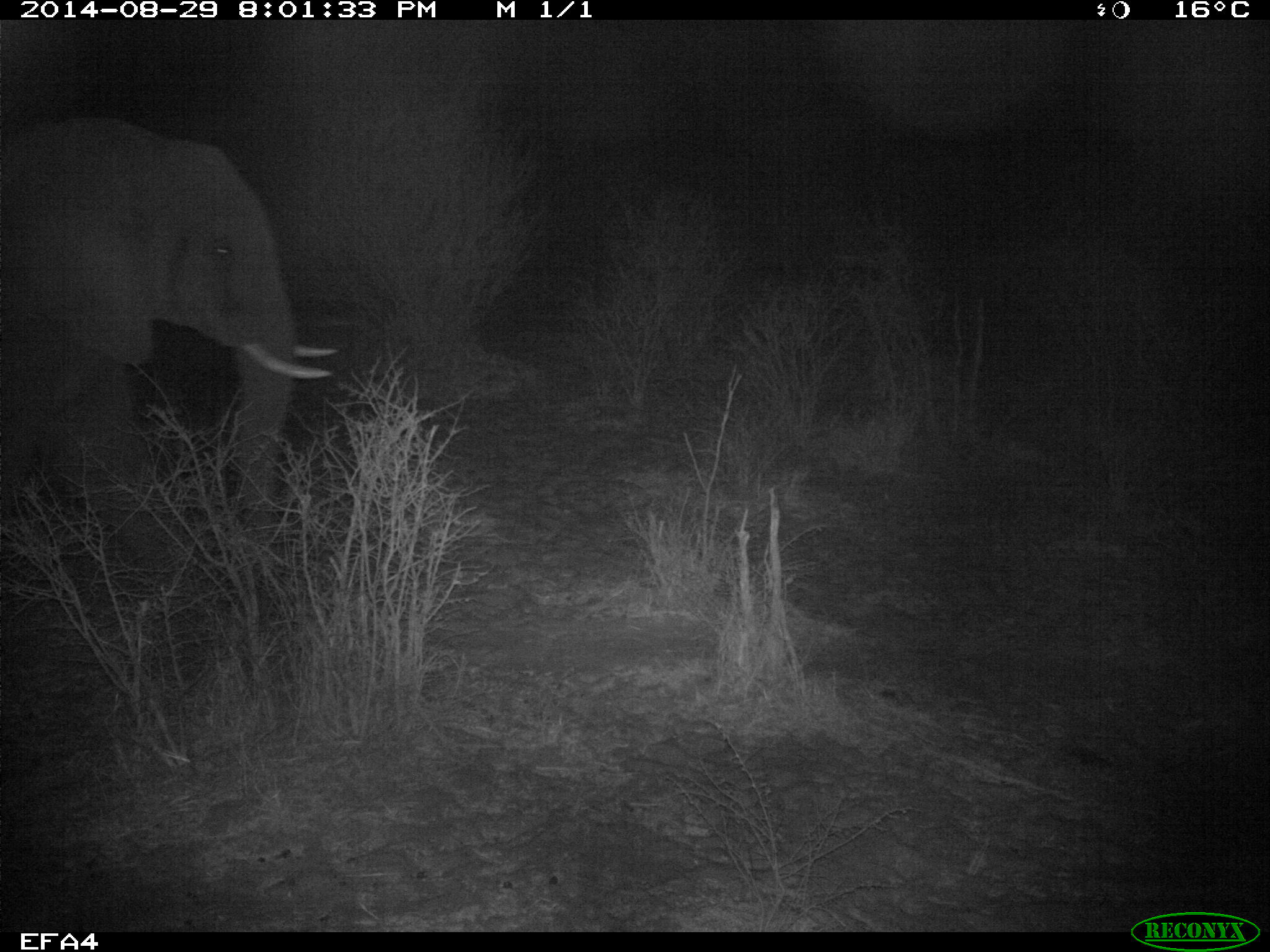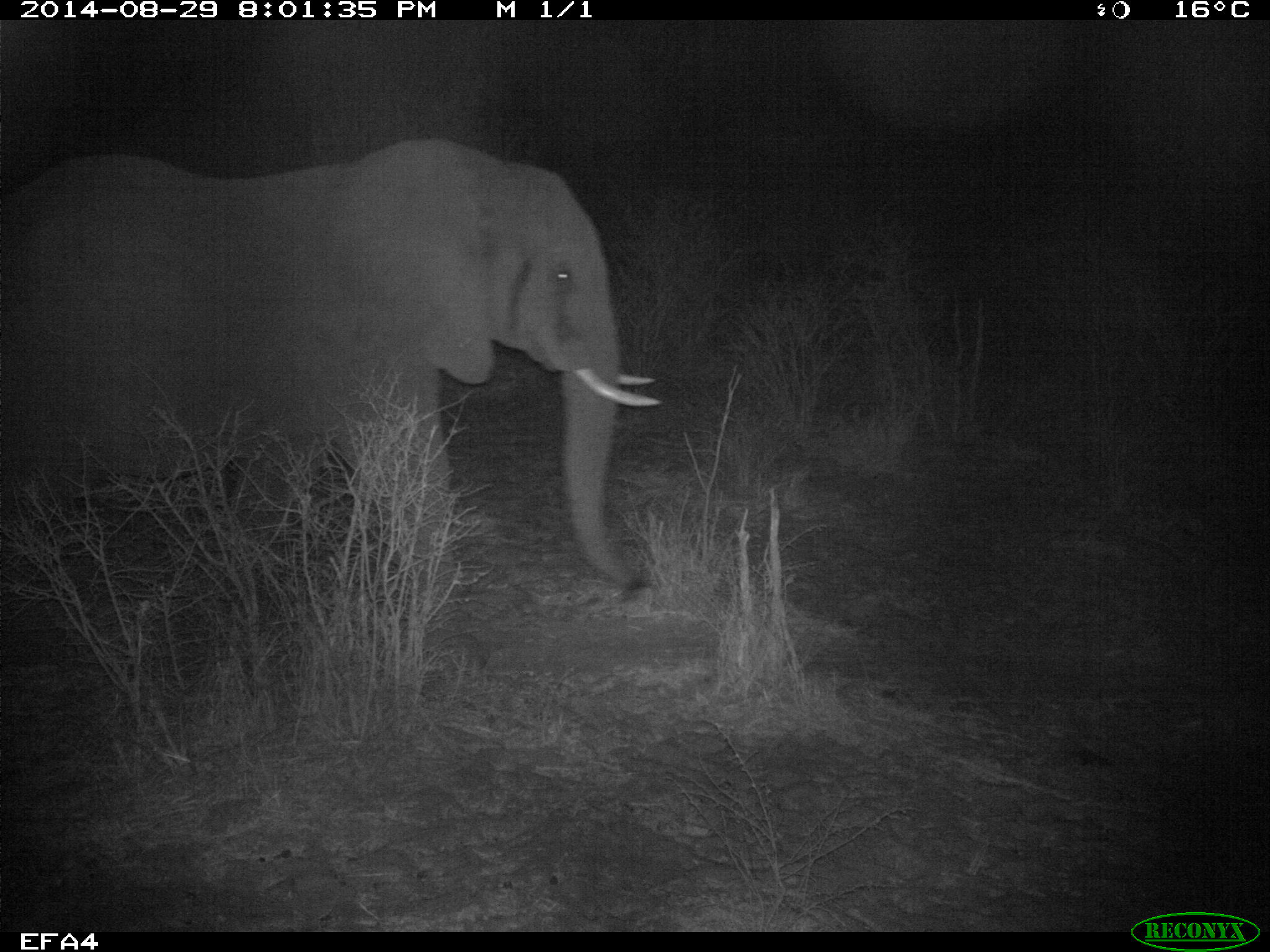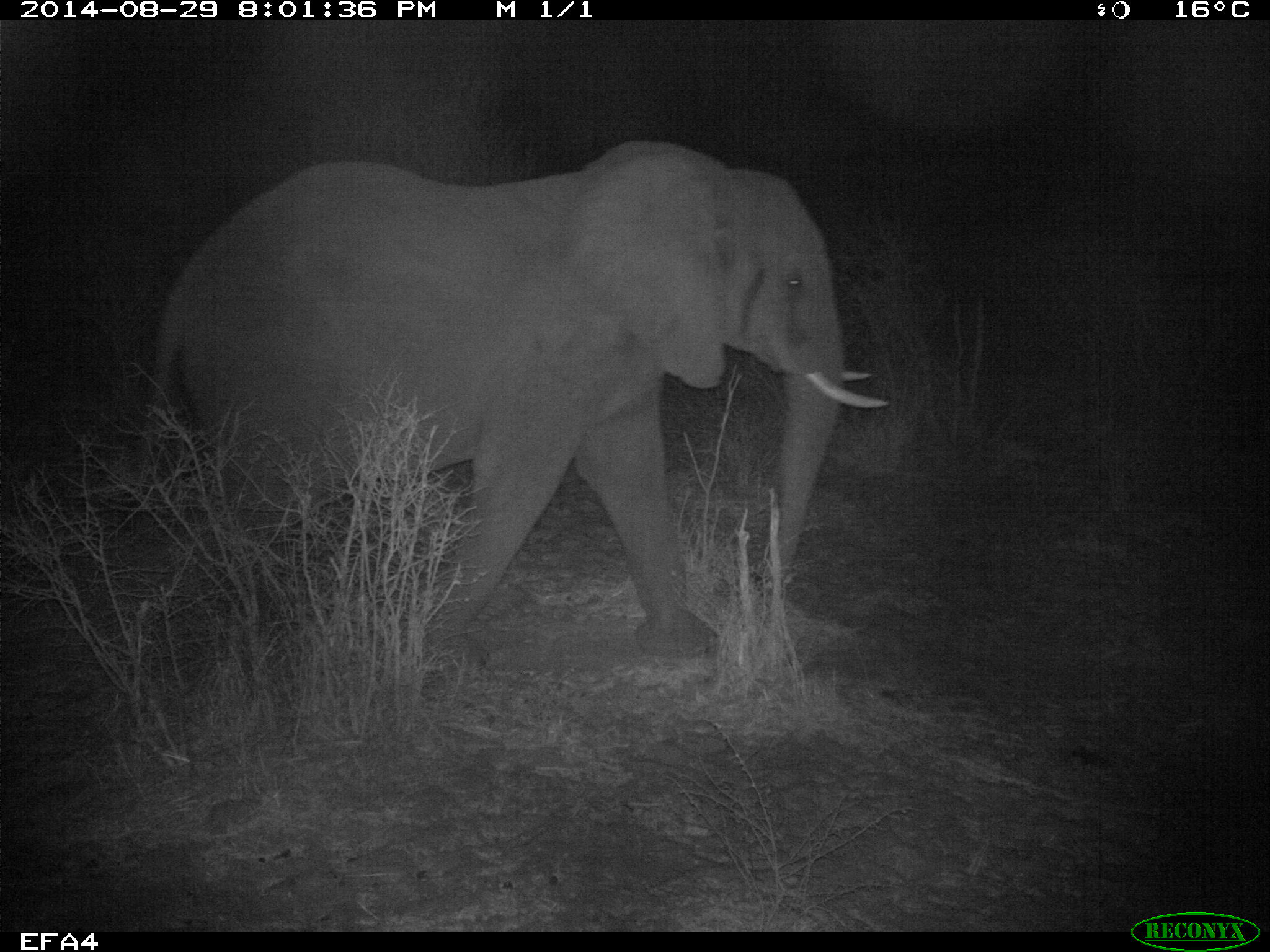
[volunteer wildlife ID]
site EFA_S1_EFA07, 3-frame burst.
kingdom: Animalia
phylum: Chordata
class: Mammalia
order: Proboscidea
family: Elephantidae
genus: Loxodonta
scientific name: Loxodonta africana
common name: african bush elephant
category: elephant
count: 1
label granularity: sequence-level